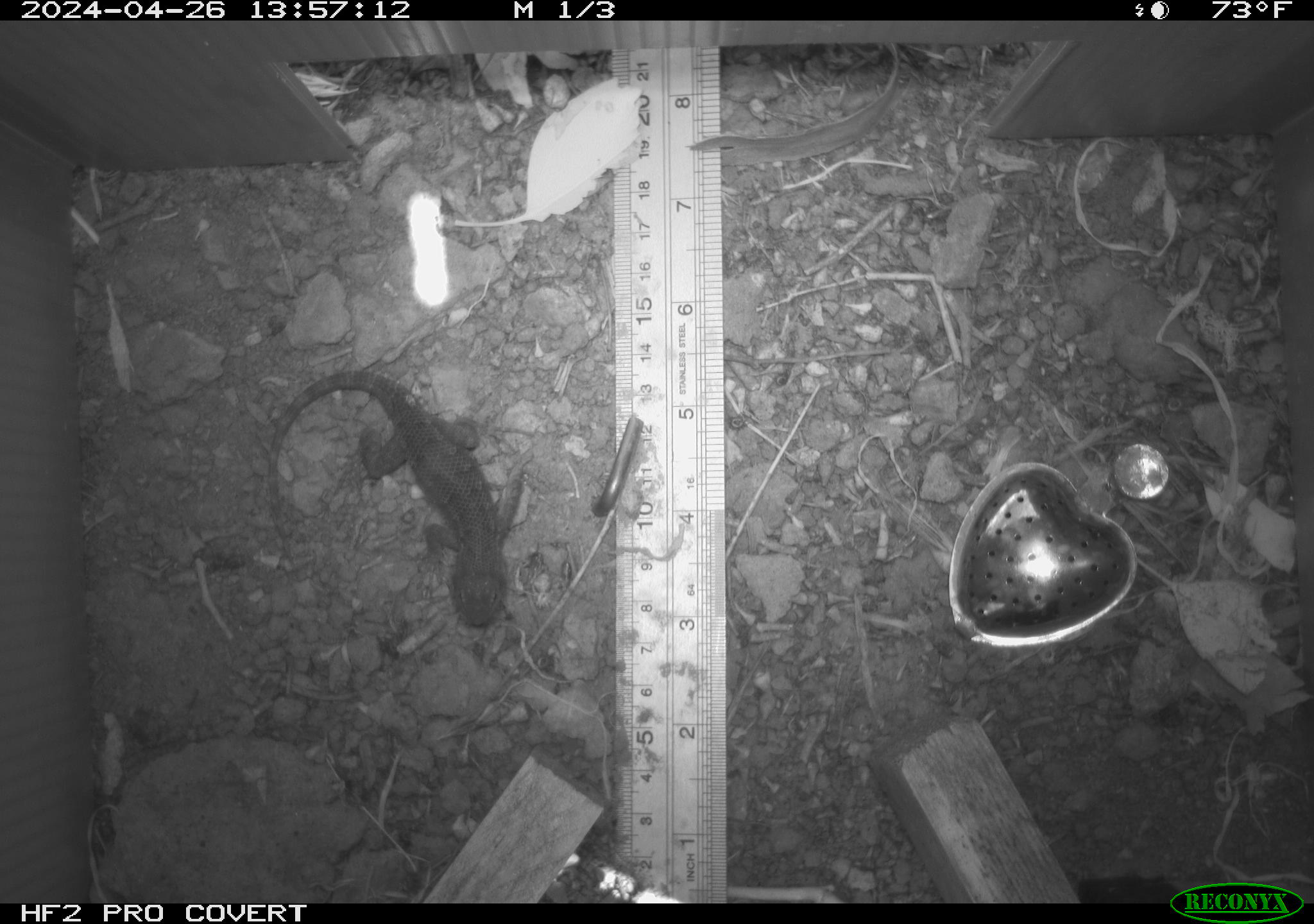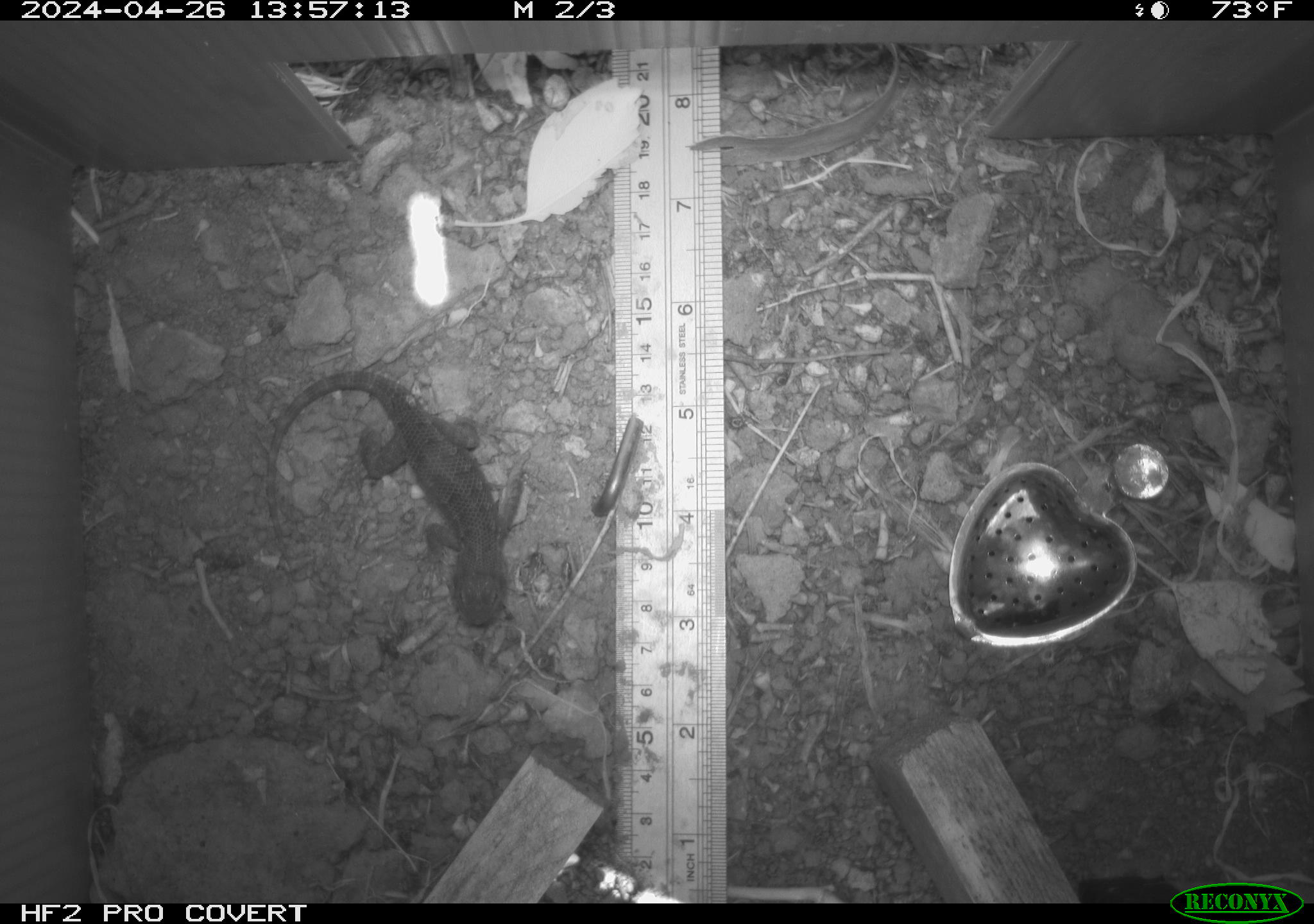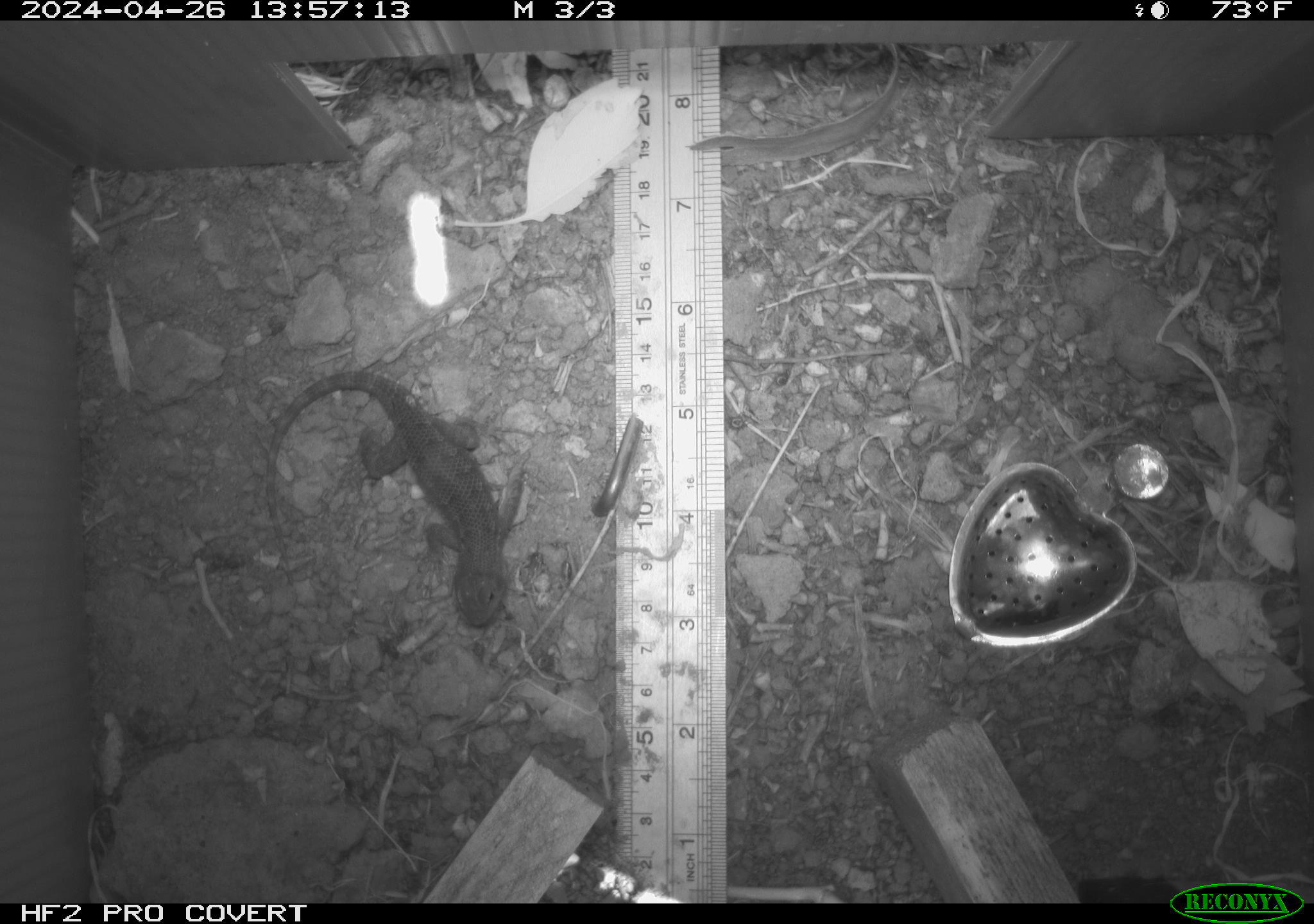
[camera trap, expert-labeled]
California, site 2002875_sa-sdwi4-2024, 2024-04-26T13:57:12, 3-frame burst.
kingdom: Animalia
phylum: Chordata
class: Reptilia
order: Squamata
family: Phrynosomatidae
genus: Sceloporus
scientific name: Sceloporus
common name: spiny lizards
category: sceloporus species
Sceloporus species (spiny lizards) (Sceloporus).